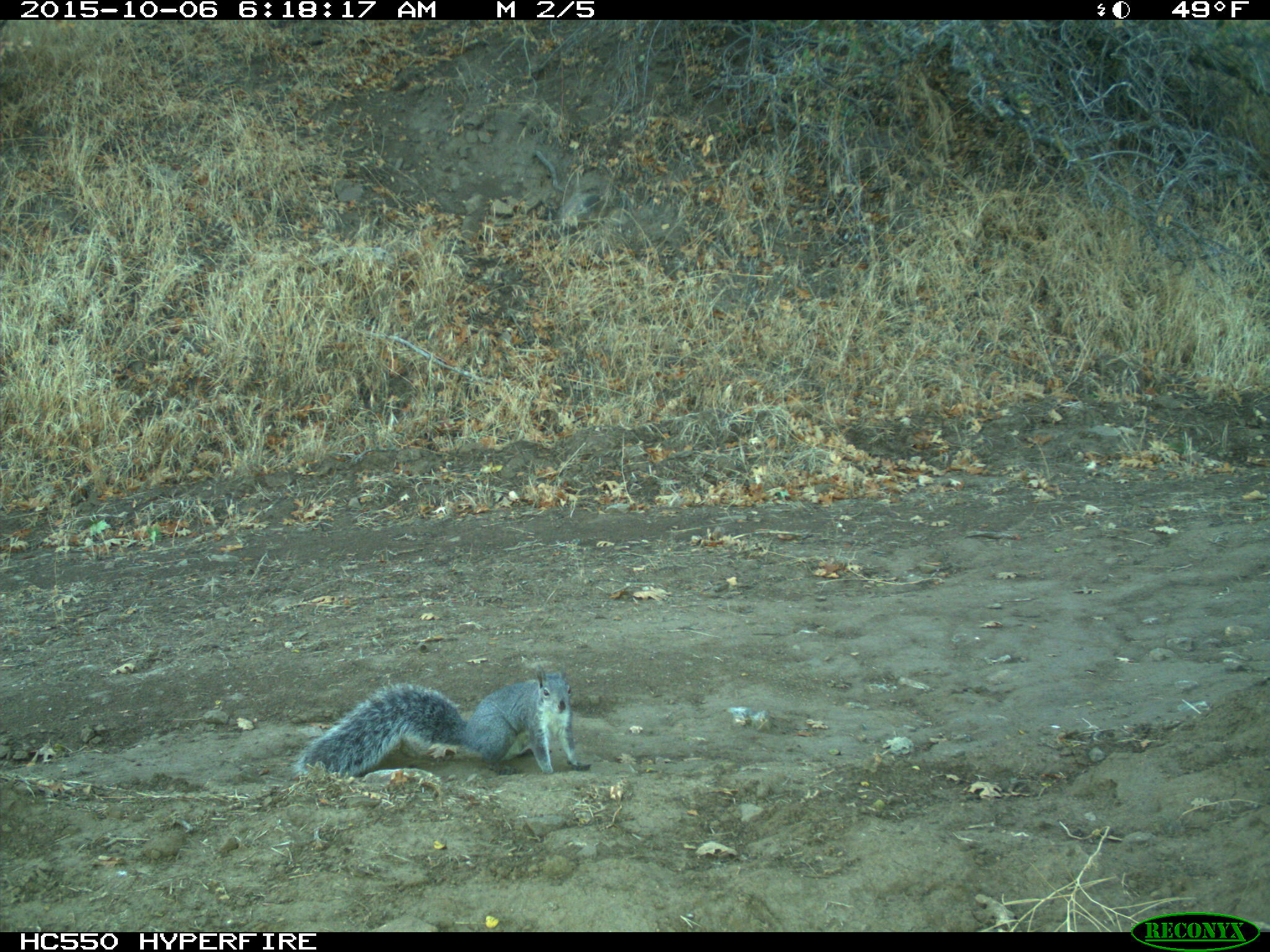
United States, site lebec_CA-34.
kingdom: Animalia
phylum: Chordata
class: Mammalia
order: Rodentia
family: Sciuridae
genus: Sciurus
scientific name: Sciurus carolinensis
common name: eastern gray squirrel